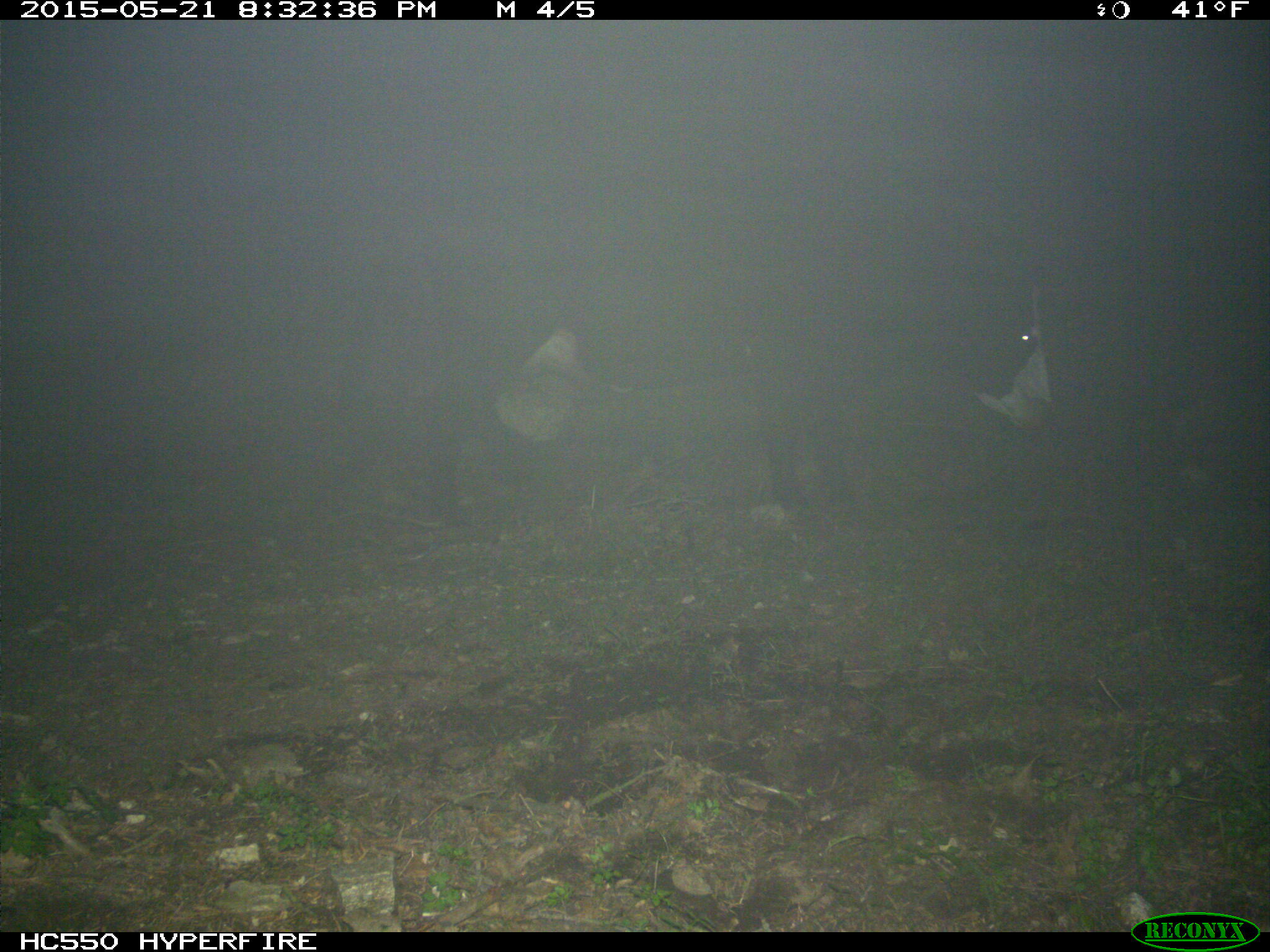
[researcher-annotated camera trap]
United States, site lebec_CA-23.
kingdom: Animalia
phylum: Chordata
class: Mammalia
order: Artiodactyla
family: Bovidae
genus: Bos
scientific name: Bos taurus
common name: domestic cow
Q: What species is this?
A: Bos taurus (domestic cow).